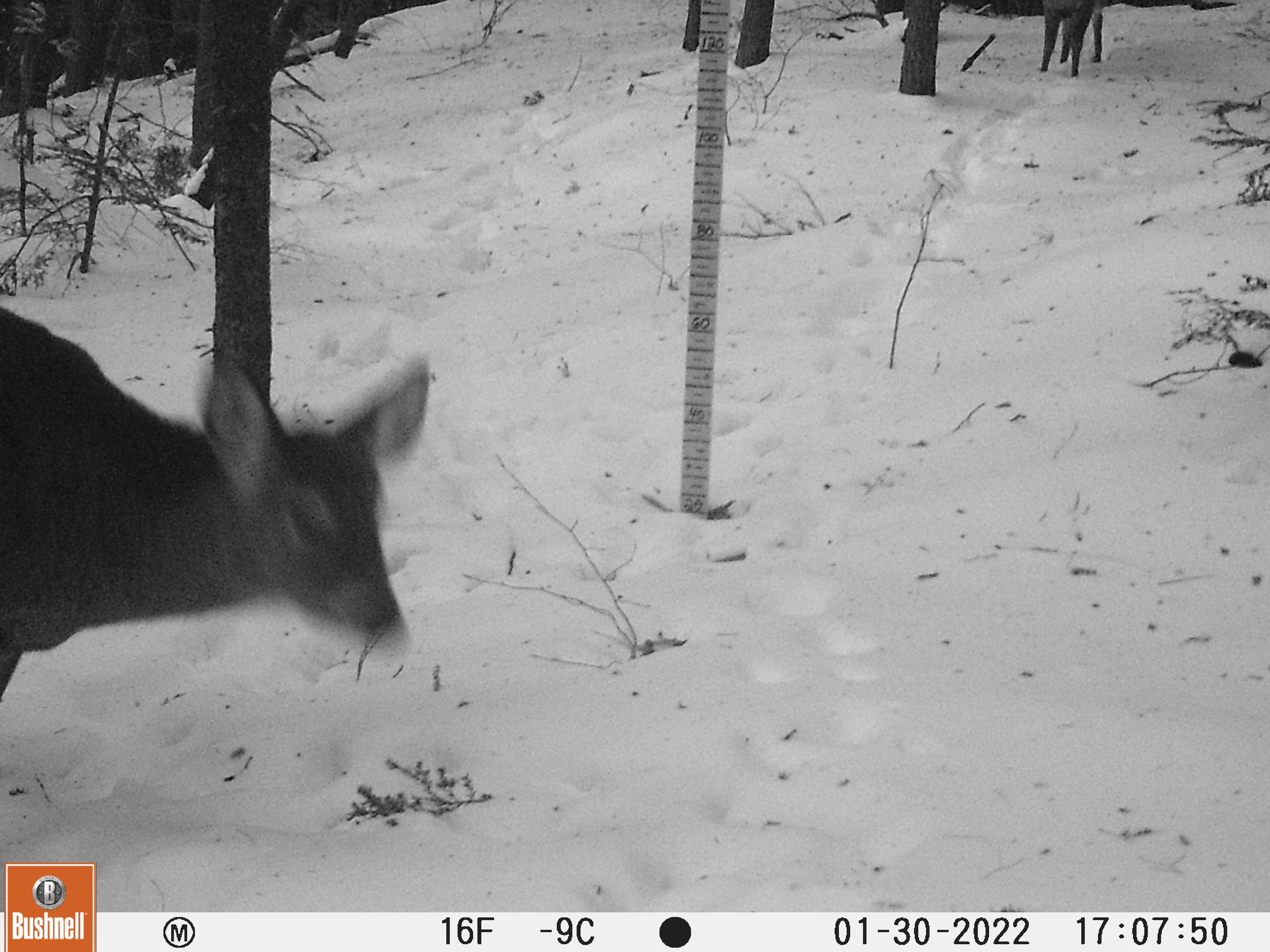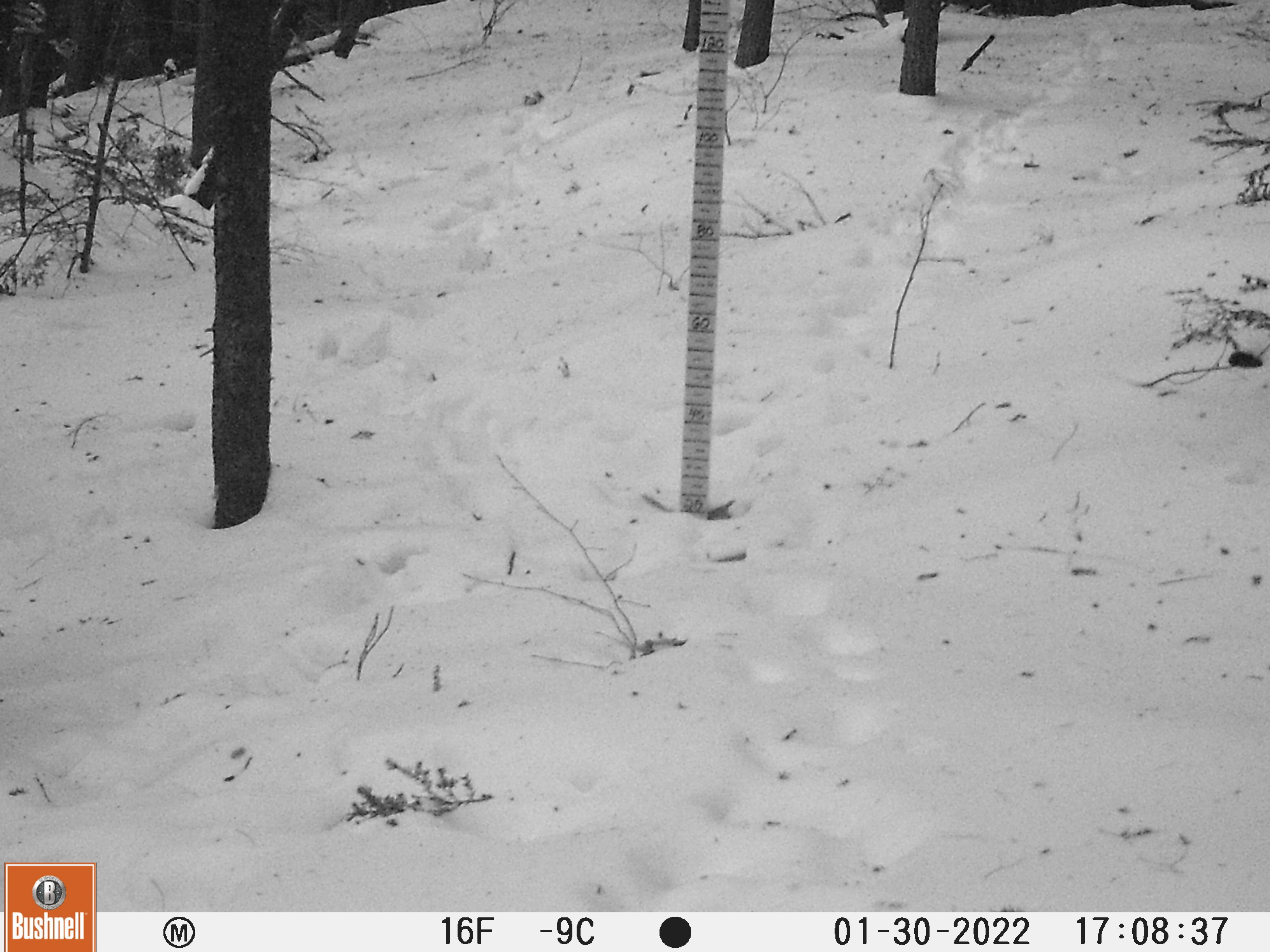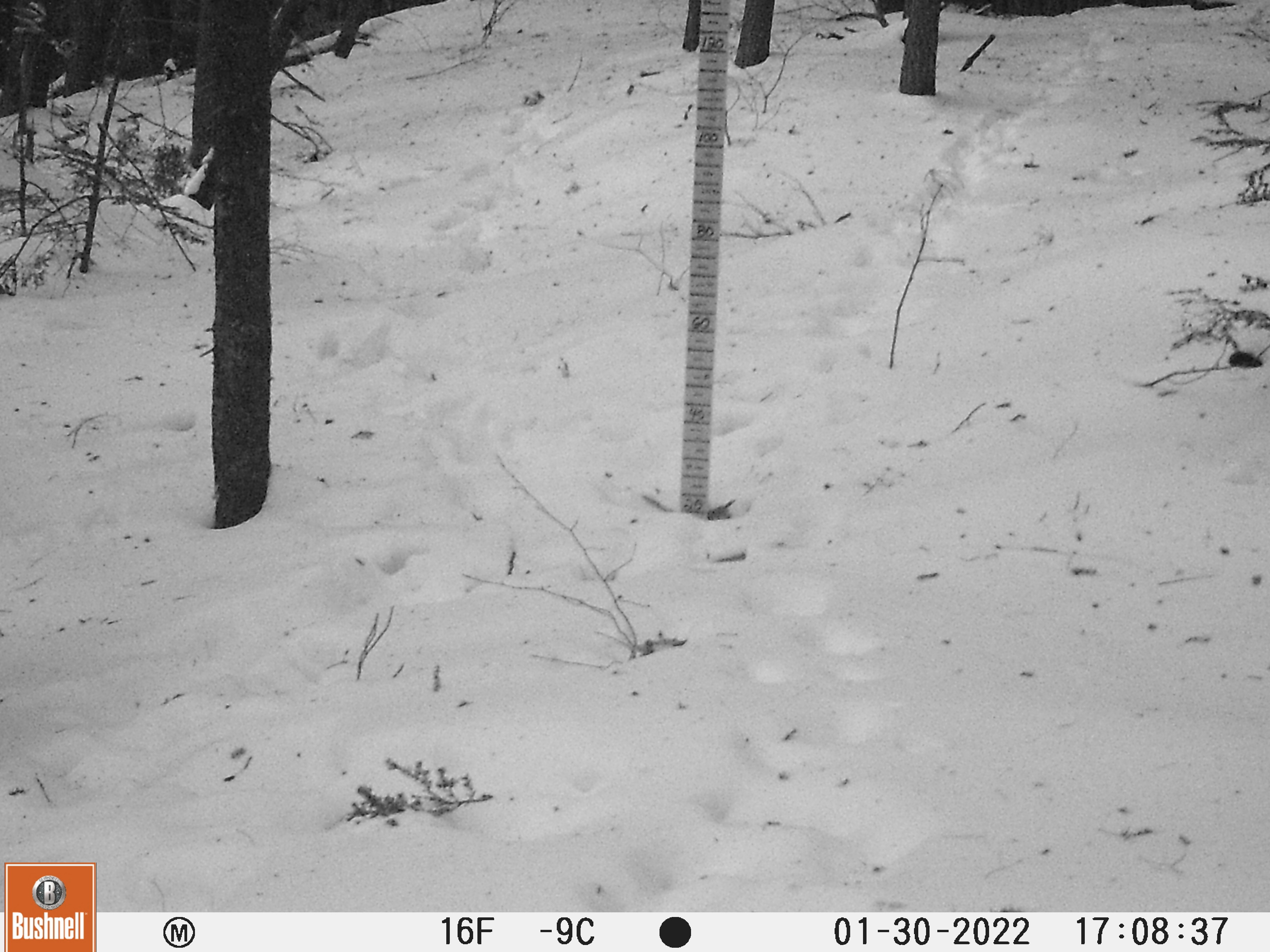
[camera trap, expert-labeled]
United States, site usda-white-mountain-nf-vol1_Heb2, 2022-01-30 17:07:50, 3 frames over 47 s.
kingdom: Animalia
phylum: Chordata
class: Mammalia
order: Artiodactyla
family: Cervidae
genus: Odocoileus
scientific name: Odocoileus virginianus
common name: white-tailed deer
White-tailed deer (Odocoileus virginianus).